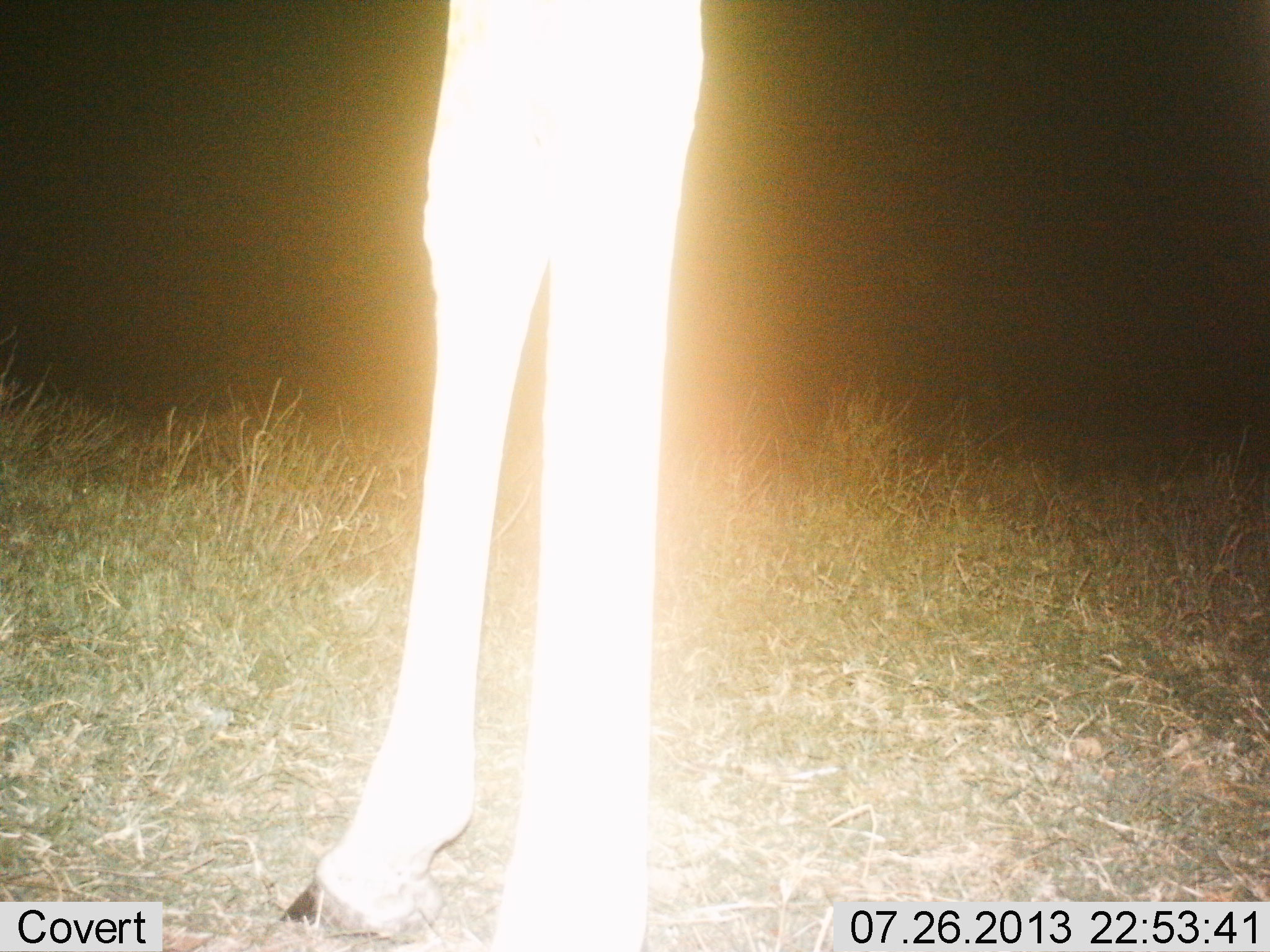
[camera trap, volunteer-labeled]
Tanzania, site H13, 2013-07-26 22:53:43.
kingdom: Animalia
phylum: Chordata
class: Mammalia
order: Artiodactyla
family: Giraffidae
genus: Giraffa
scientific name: Giraffa camelopardalis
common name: giraffe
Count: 1.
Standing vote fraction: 100%.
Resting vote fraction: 0%.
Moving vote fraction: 0%.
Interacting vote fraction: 0%.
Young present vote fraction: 0%.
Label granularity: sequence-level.